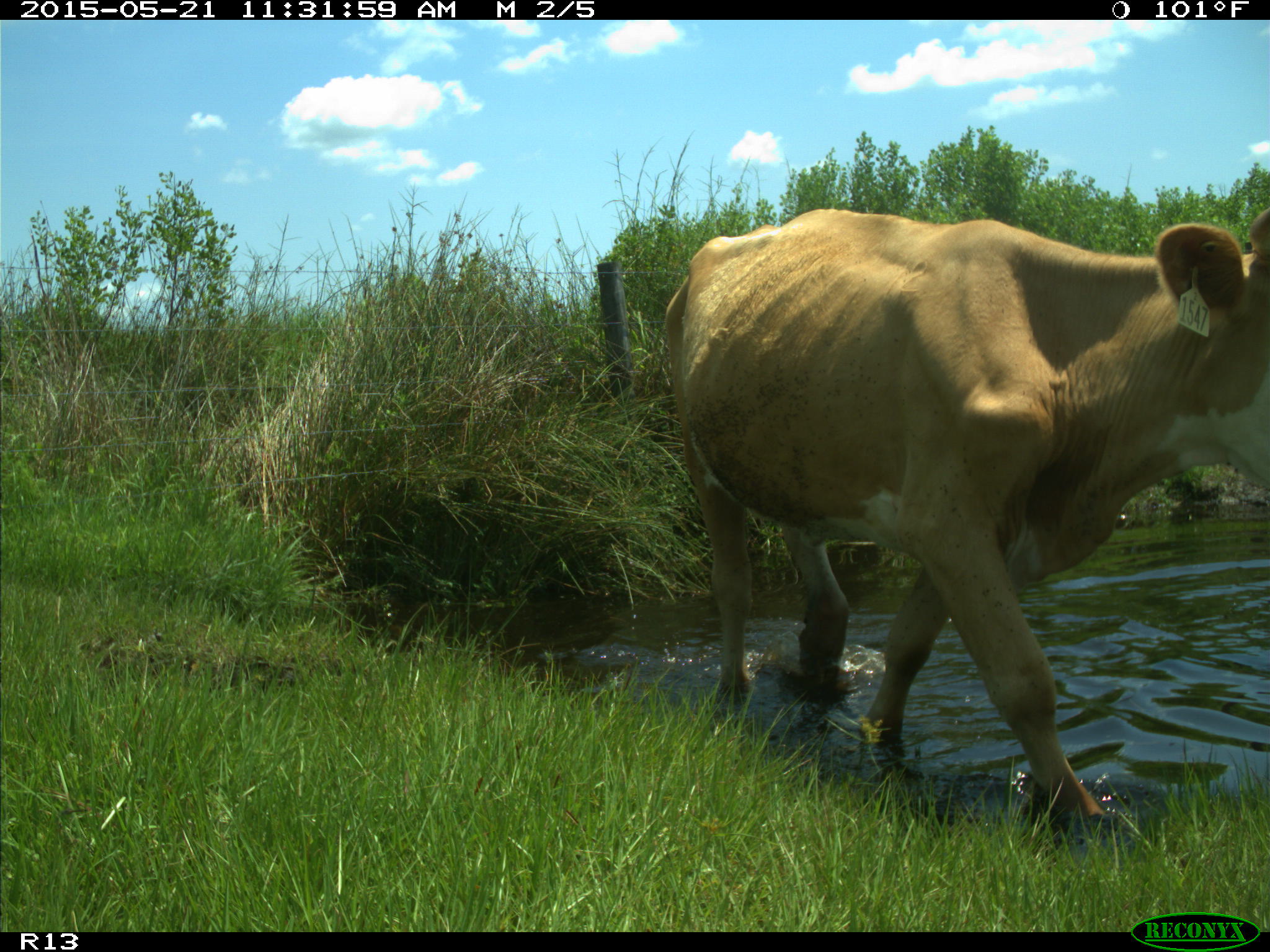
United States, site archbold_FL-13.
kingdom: Animalia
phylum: Chordata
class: Mammalia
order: Artiodactyla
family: Bovidae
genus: Bos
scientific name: Bos taurus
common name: domestic cow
Bos taurus (domestic cow).